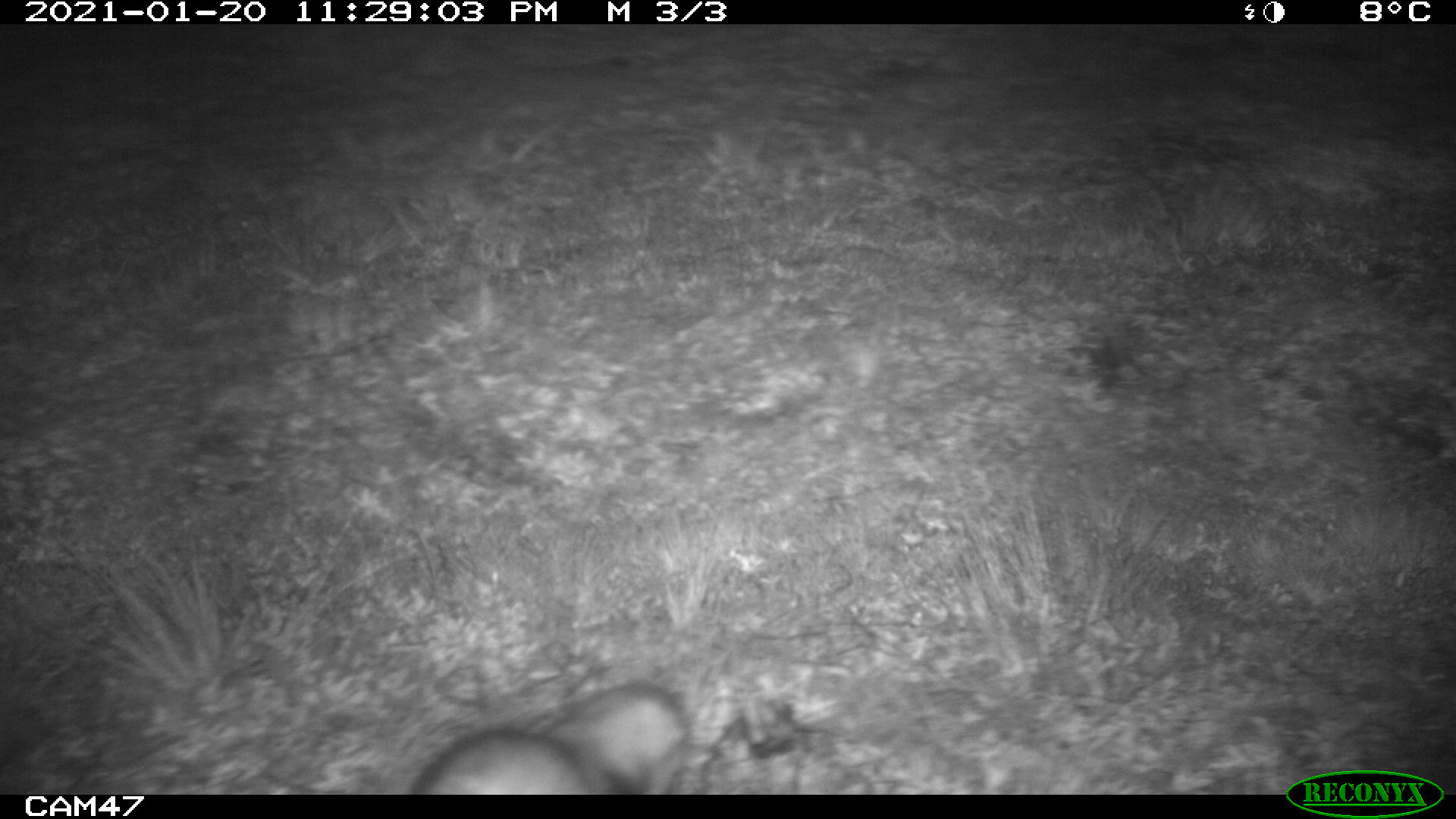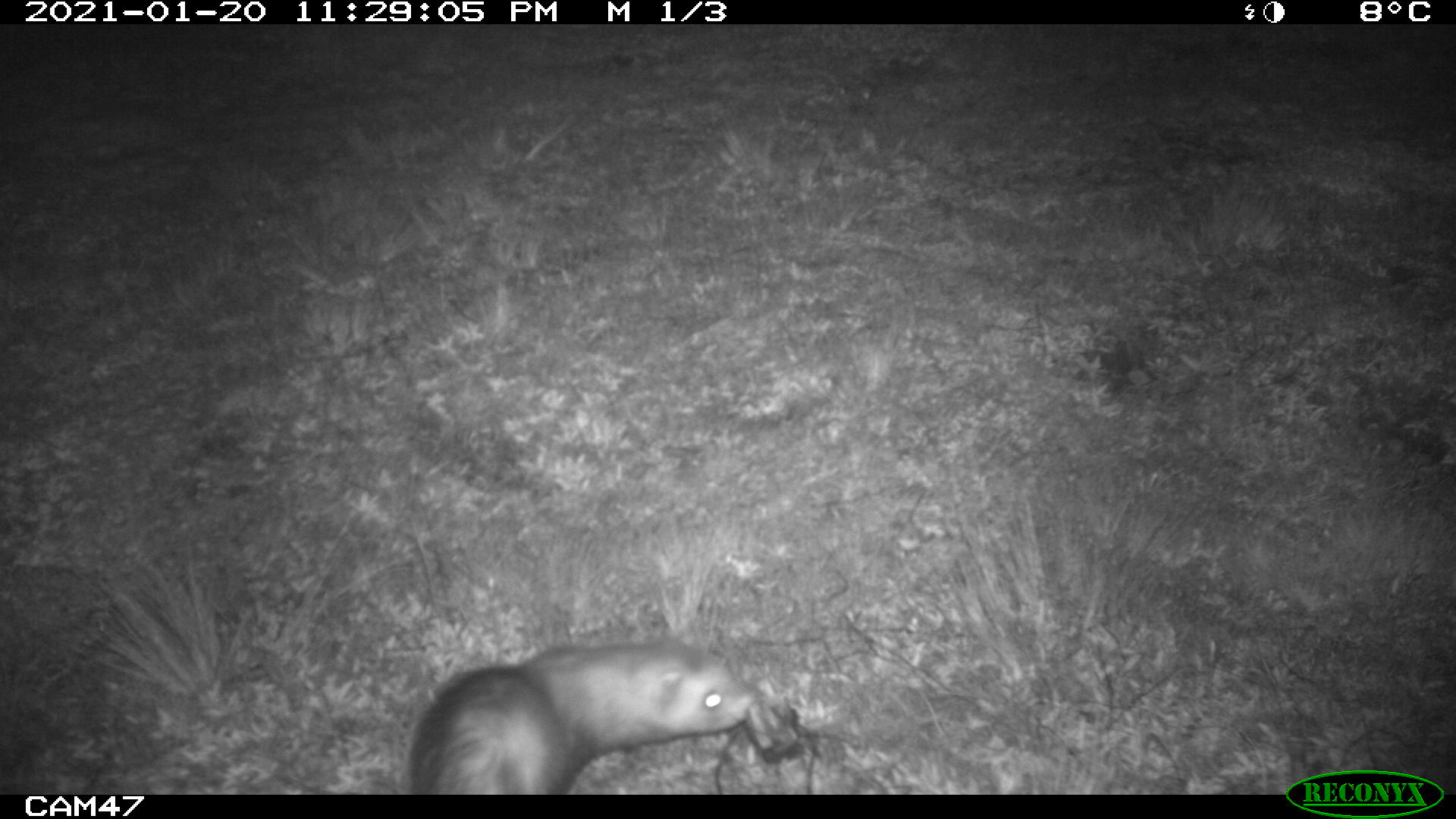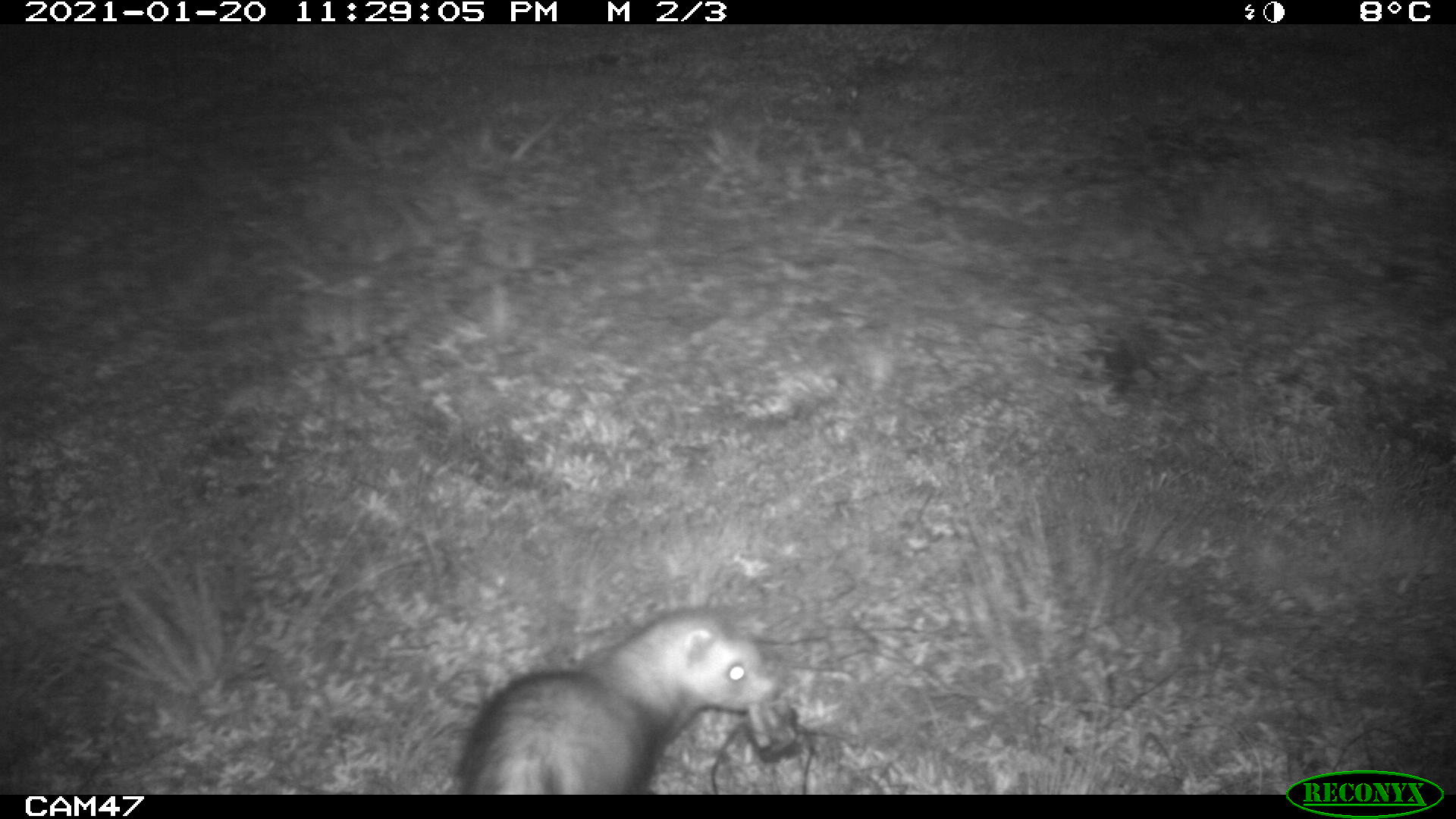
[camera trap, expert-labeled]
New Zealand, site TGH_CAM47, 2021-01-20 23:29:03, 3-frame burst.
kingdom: Animalia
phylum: Chordata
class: Mammalia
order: Carnivora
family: Mustelidae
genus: Mustela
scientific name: Mustela furo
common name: ferret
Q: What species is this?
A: Ferret (Mustela furo).